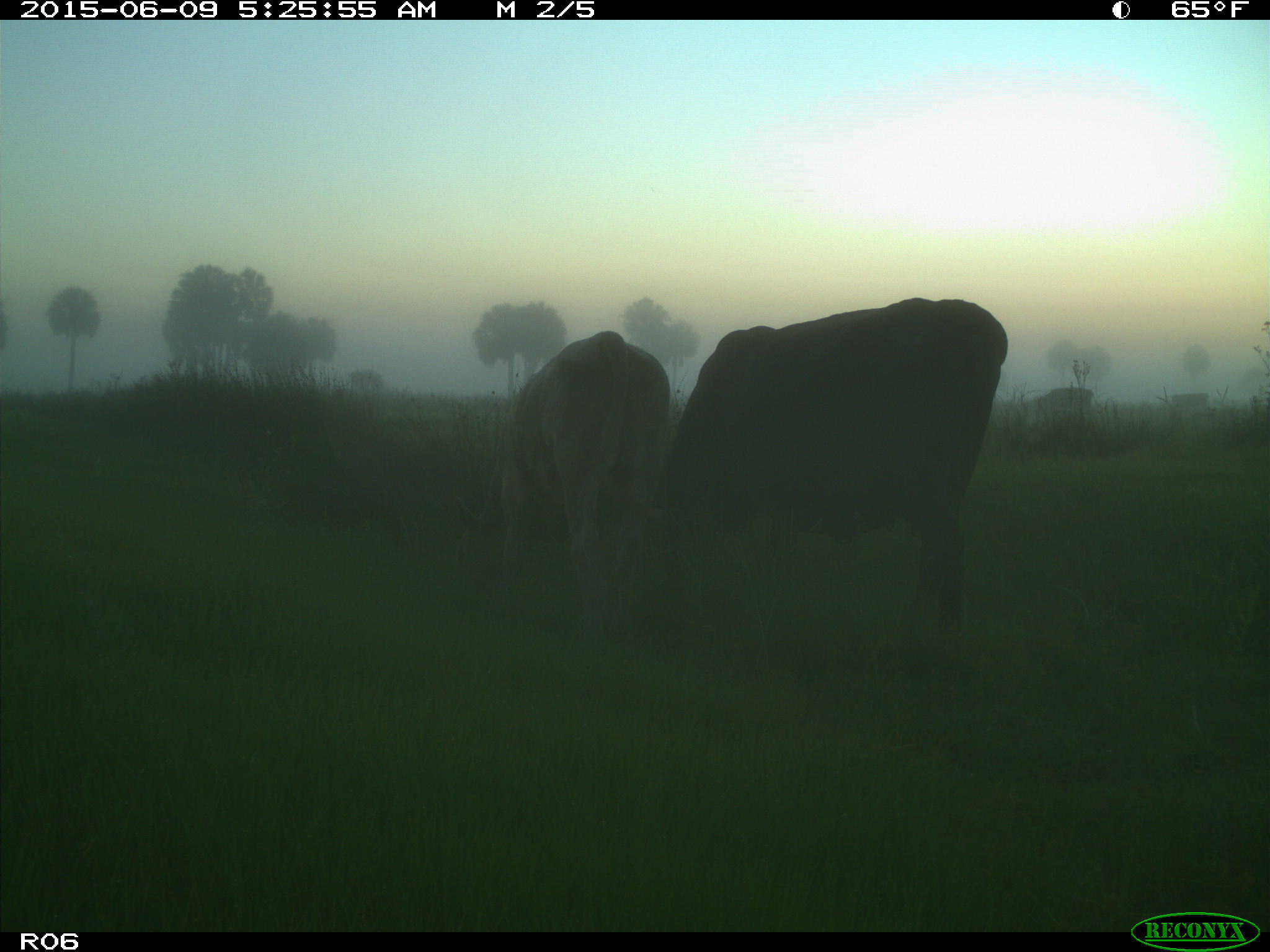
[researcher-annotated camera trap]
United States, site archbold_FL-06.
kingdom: Animalia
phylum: Chordata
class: Mammalia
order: Artiodactyla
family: Bovidae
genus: Bos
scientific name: Bos taurus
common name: domestic cow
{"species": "Bos taurus (domestic cow)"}